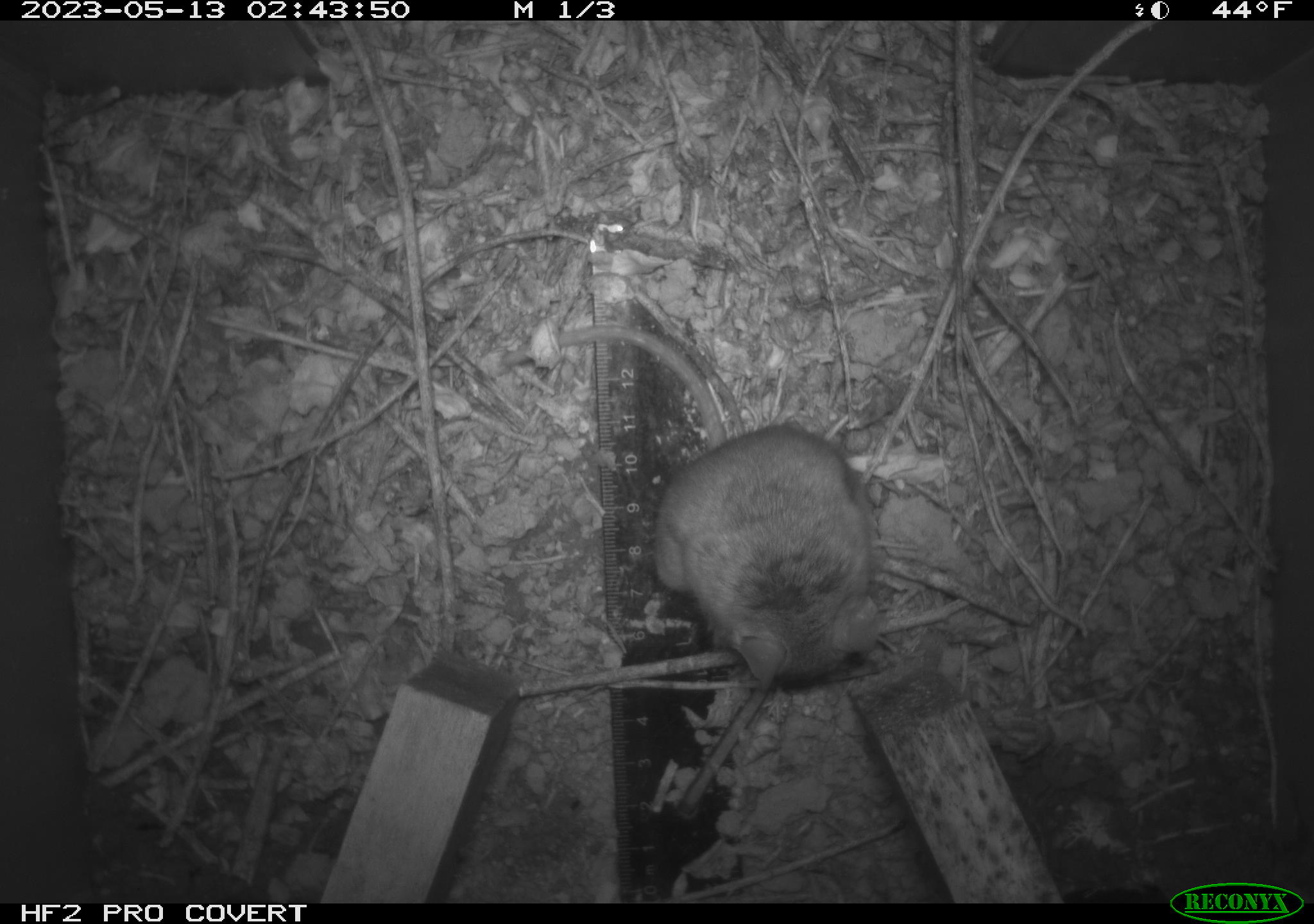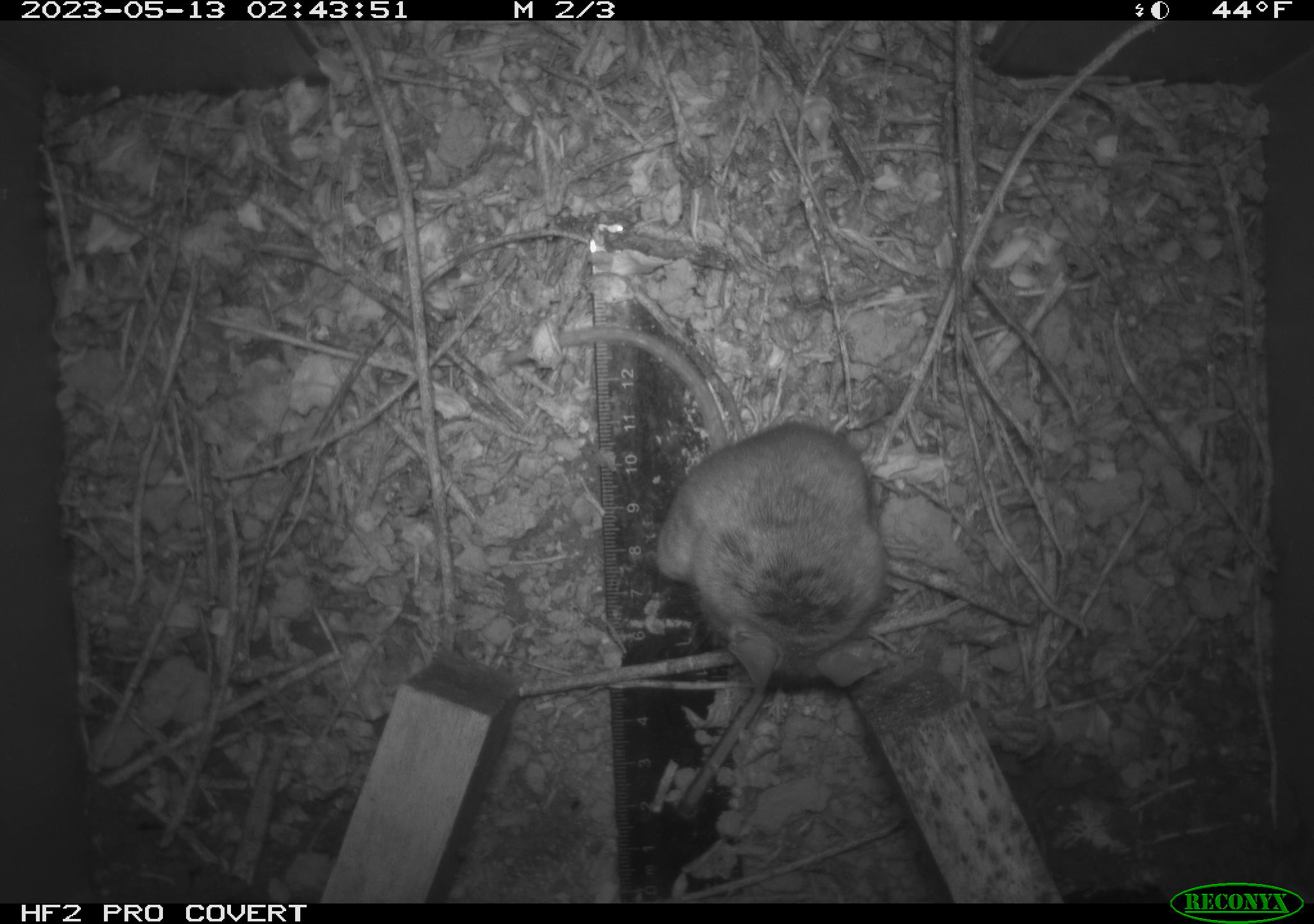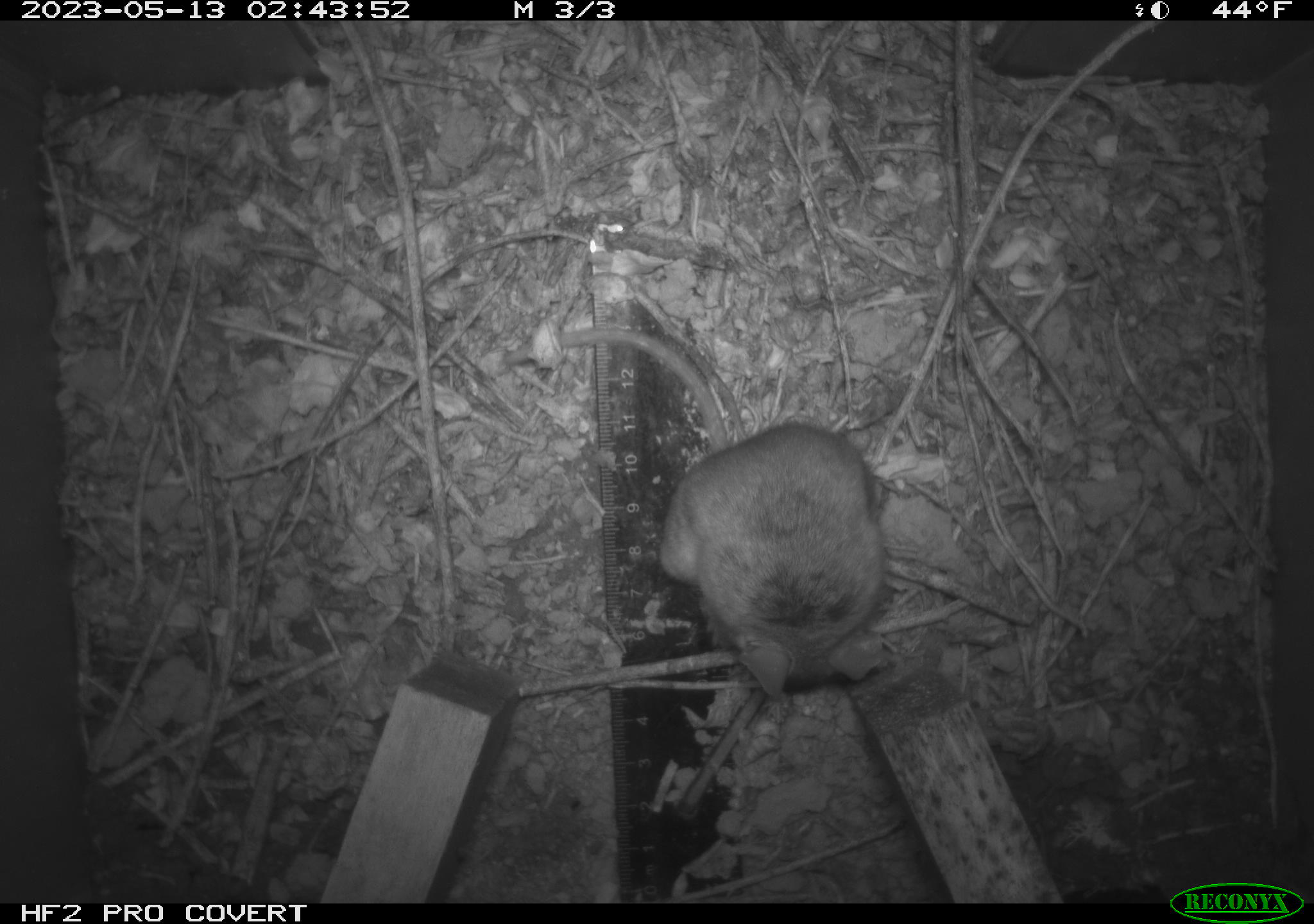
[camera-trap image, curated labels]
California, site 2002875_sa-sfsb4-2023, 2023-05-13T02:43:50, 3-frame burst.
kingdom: Animalia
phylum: Chordata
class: Mammalia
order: Rodentia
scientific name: Rodentia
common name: mouse species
Mouse species (Rodentia).